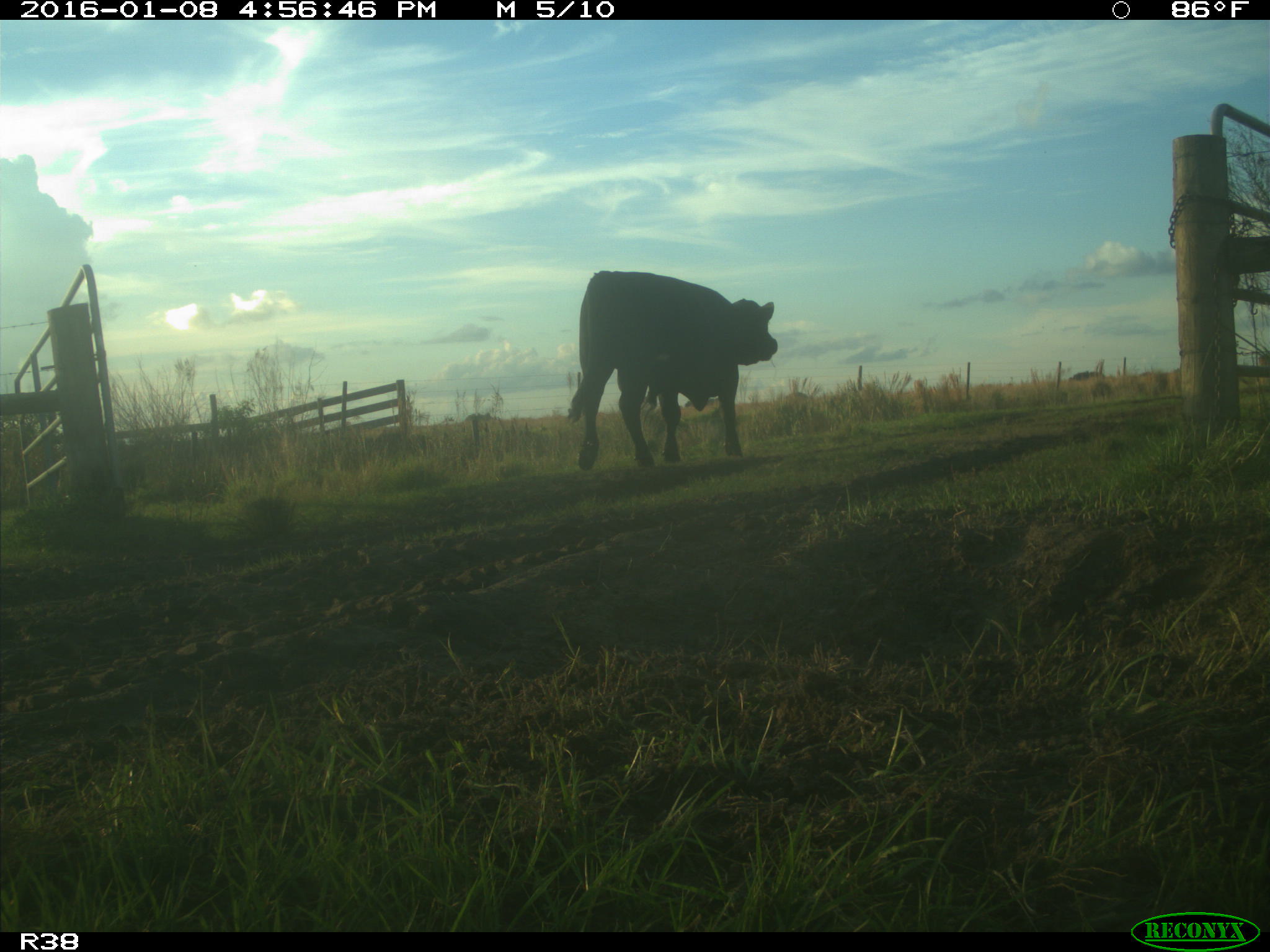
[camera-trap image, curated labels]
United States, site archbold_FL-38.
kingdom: Animalia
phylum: Chordata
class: Mammalia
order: Artiodactyla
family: Bovidae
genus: Bos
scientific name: Bos taurus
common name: domestic cow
Bos taurus (domestic cow).